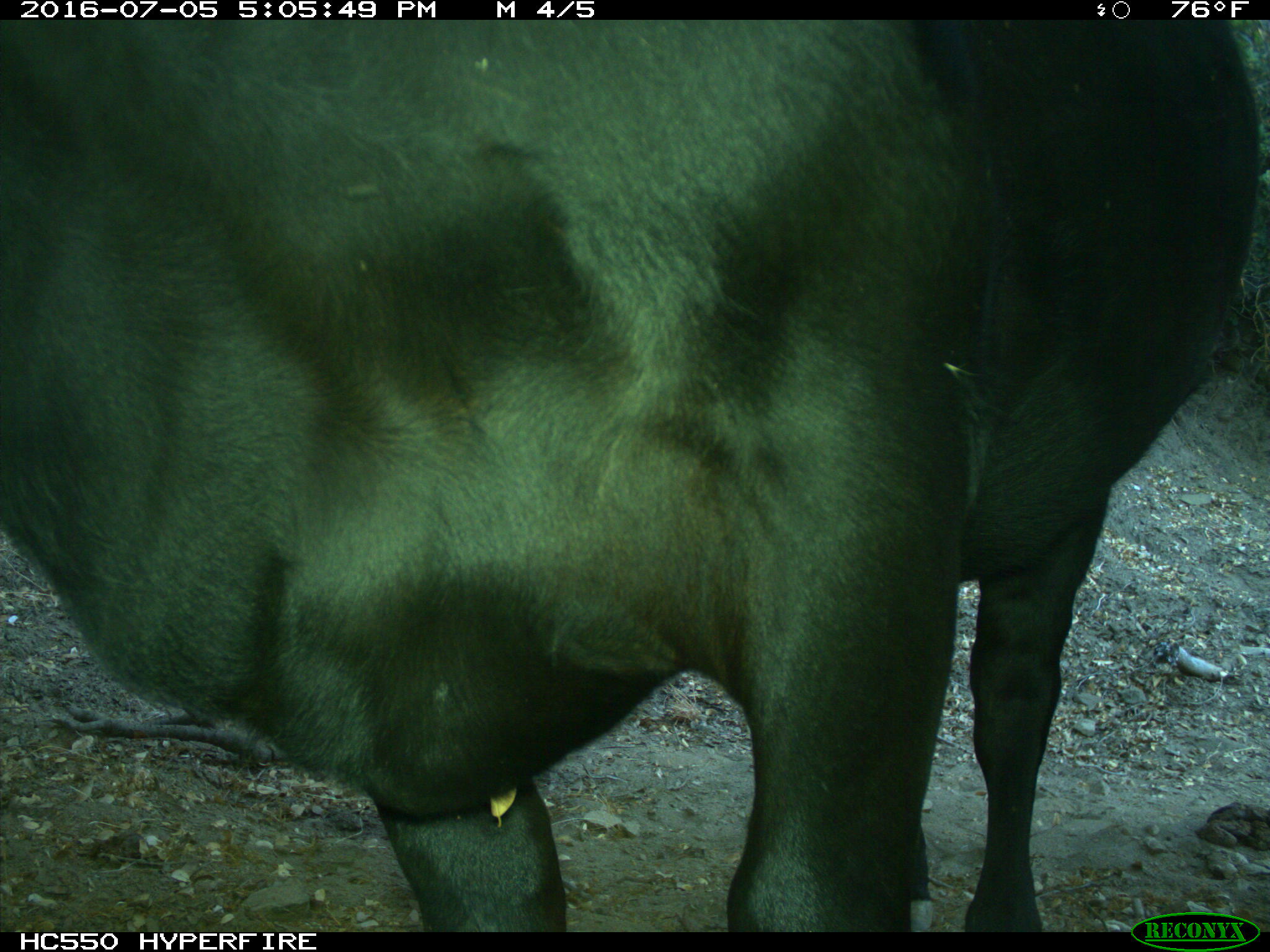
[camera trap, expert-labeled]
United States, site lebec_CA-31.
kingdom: Animalia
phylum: Chordata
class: Mammalia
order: Artiodactyla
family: Bovidae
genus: Bos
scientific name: Bos taurus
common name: domestic cow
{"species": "Bos taurus (domestic cow)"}